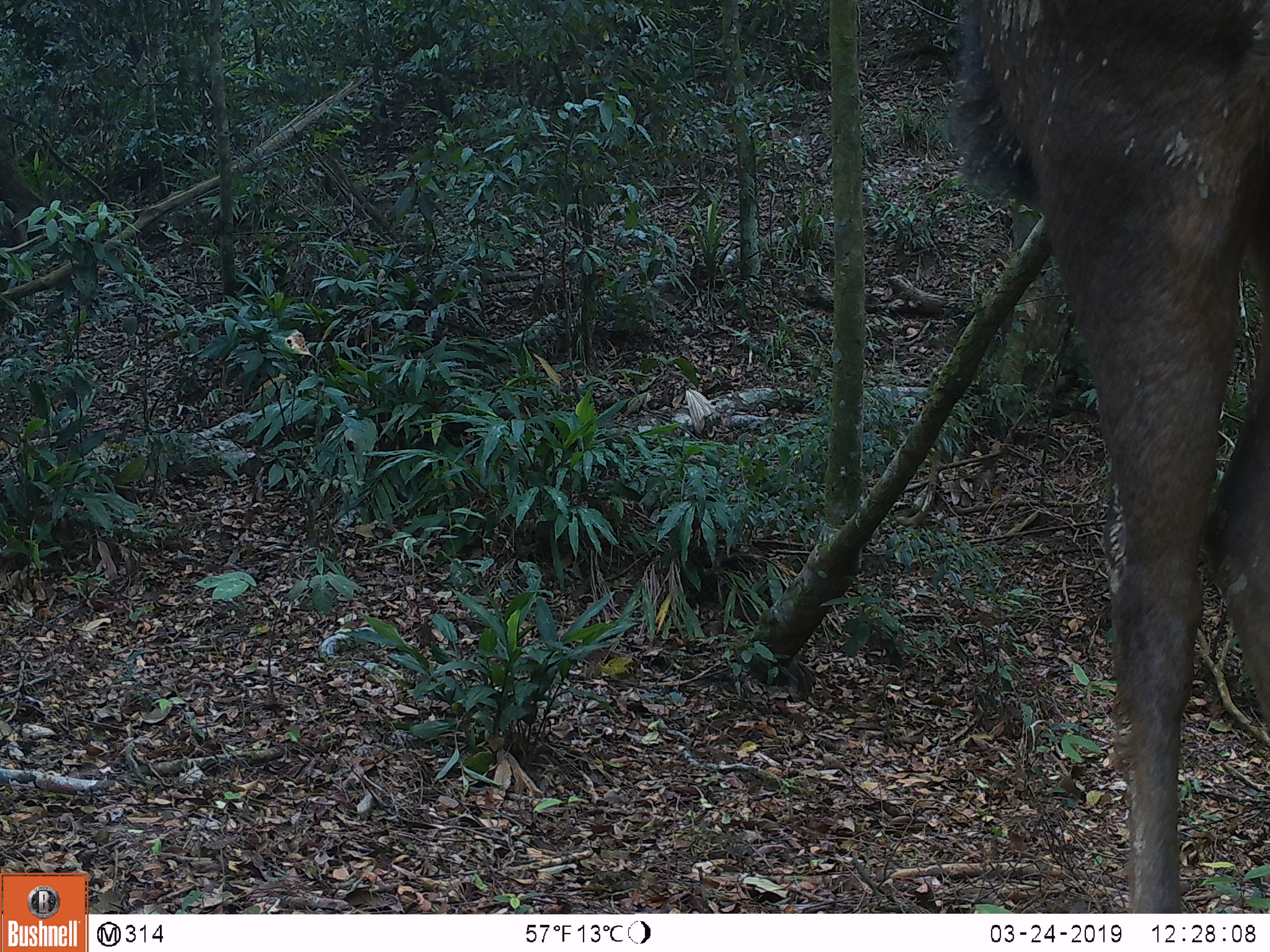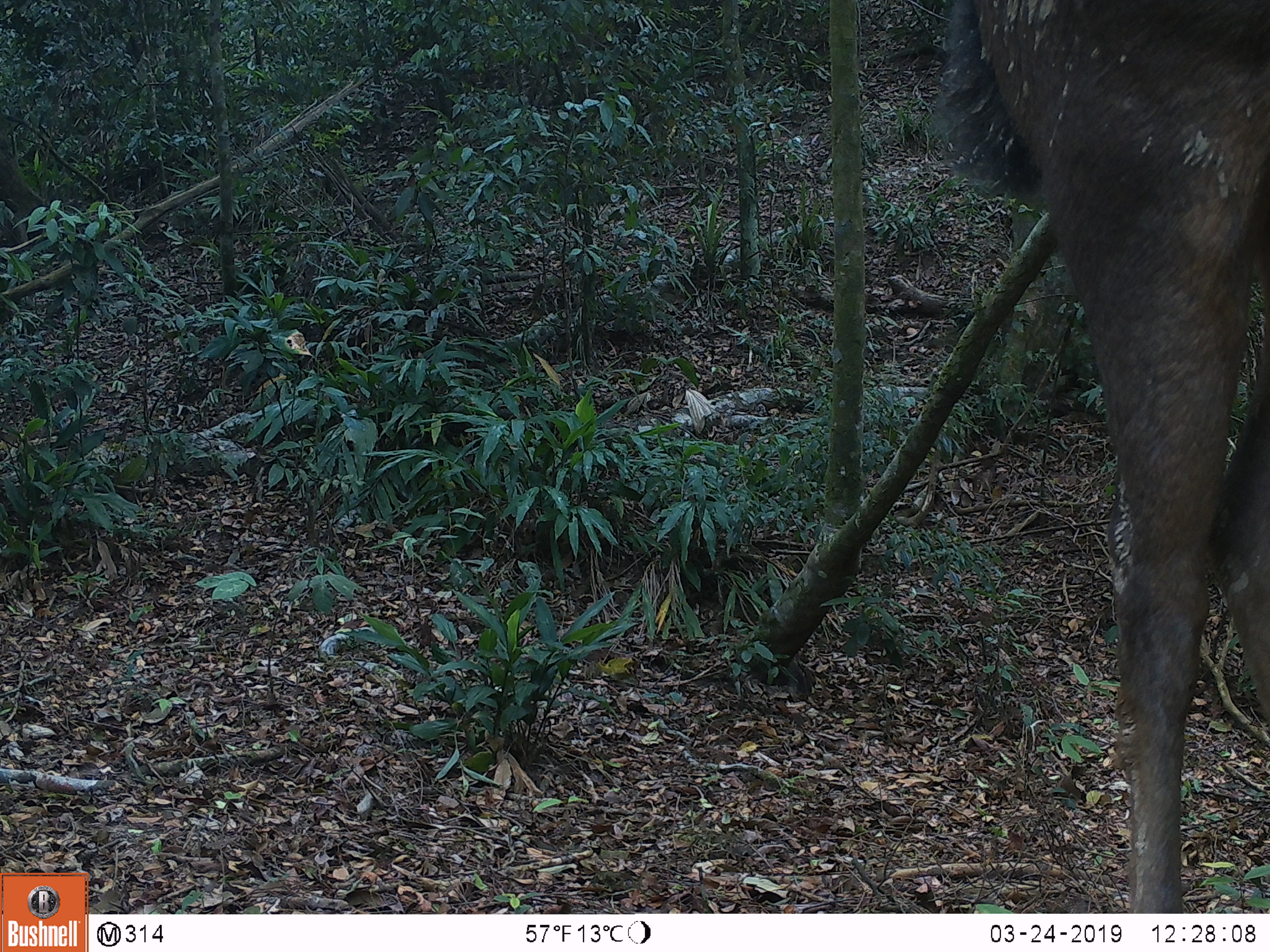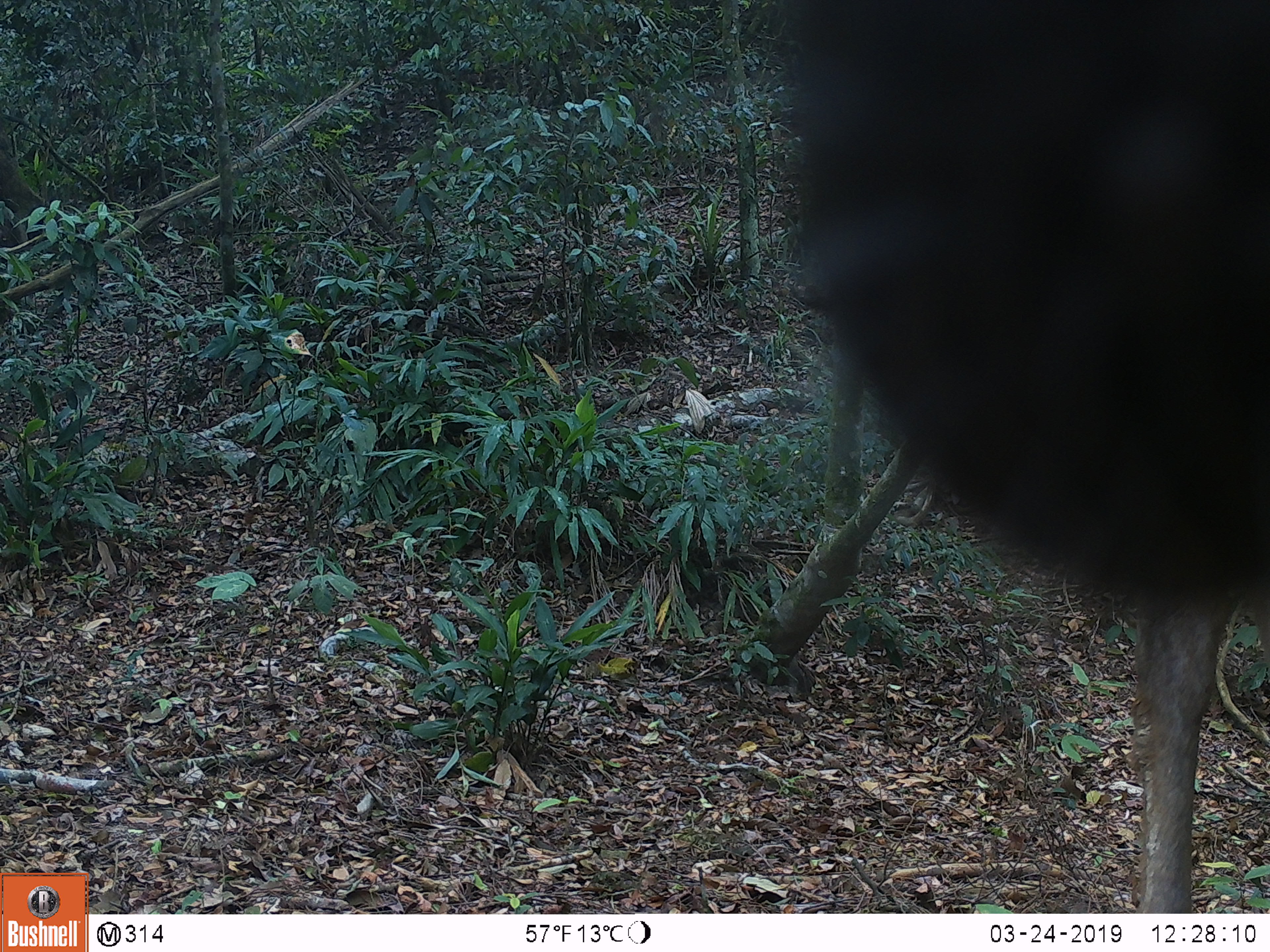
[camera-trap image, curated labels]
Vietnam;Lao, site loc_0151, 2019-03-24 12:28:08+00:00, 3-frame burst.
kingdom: Animalia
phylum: Chordata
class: Mammalia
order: Artiodactyla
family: Cervidae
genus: Rusa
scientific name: Rusa unicolor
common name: sambar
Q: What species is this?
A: Sambar (Rusa unicolor).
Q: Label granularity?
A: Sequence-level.